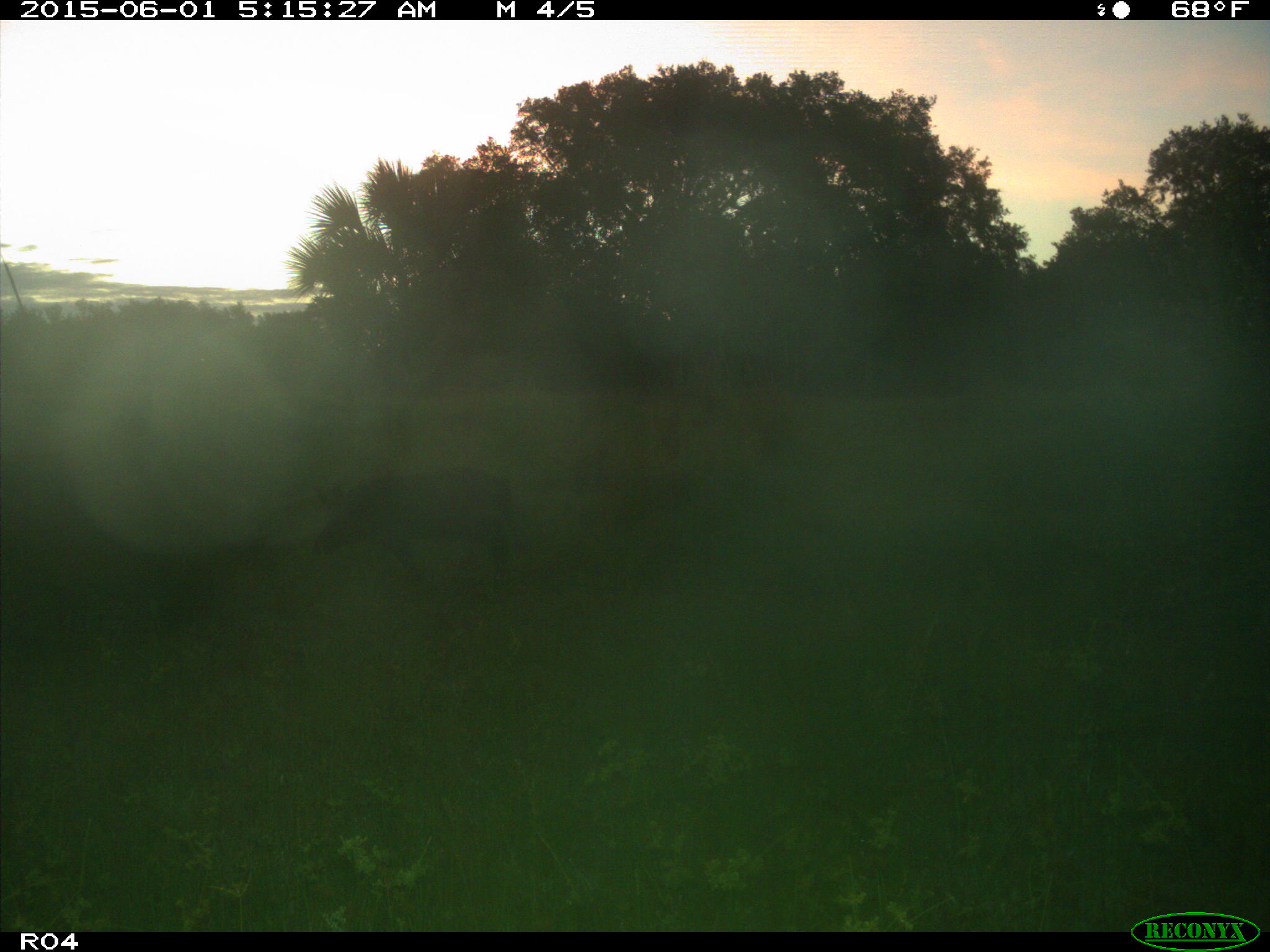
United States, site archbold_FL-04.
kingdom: Animalia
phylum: Chordata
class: Mammalia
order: Artiodactyla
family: Suidae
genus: Sus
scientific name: Sus scrofa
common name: wild boar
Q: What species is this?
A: Sus scrofa (wild boar).